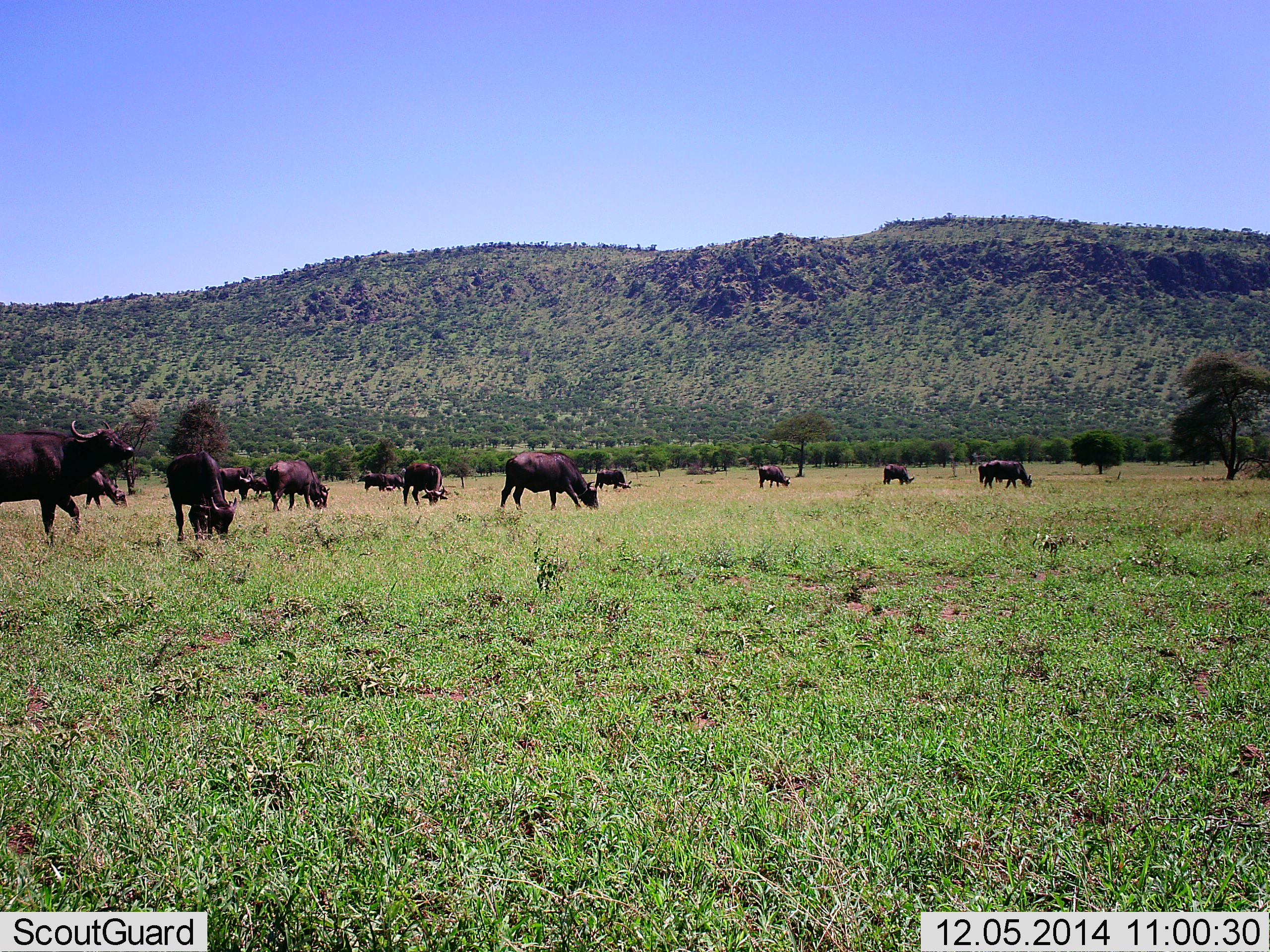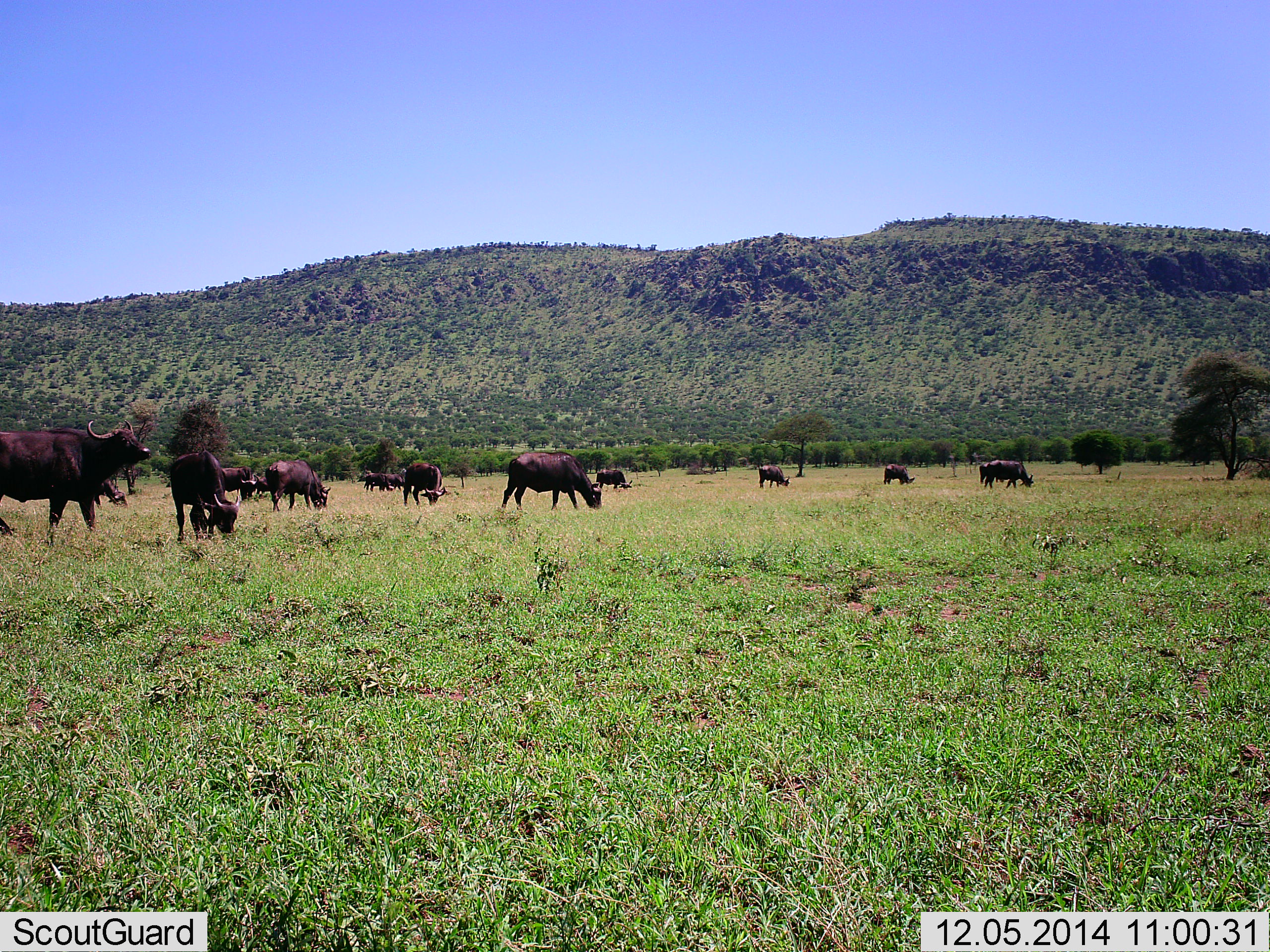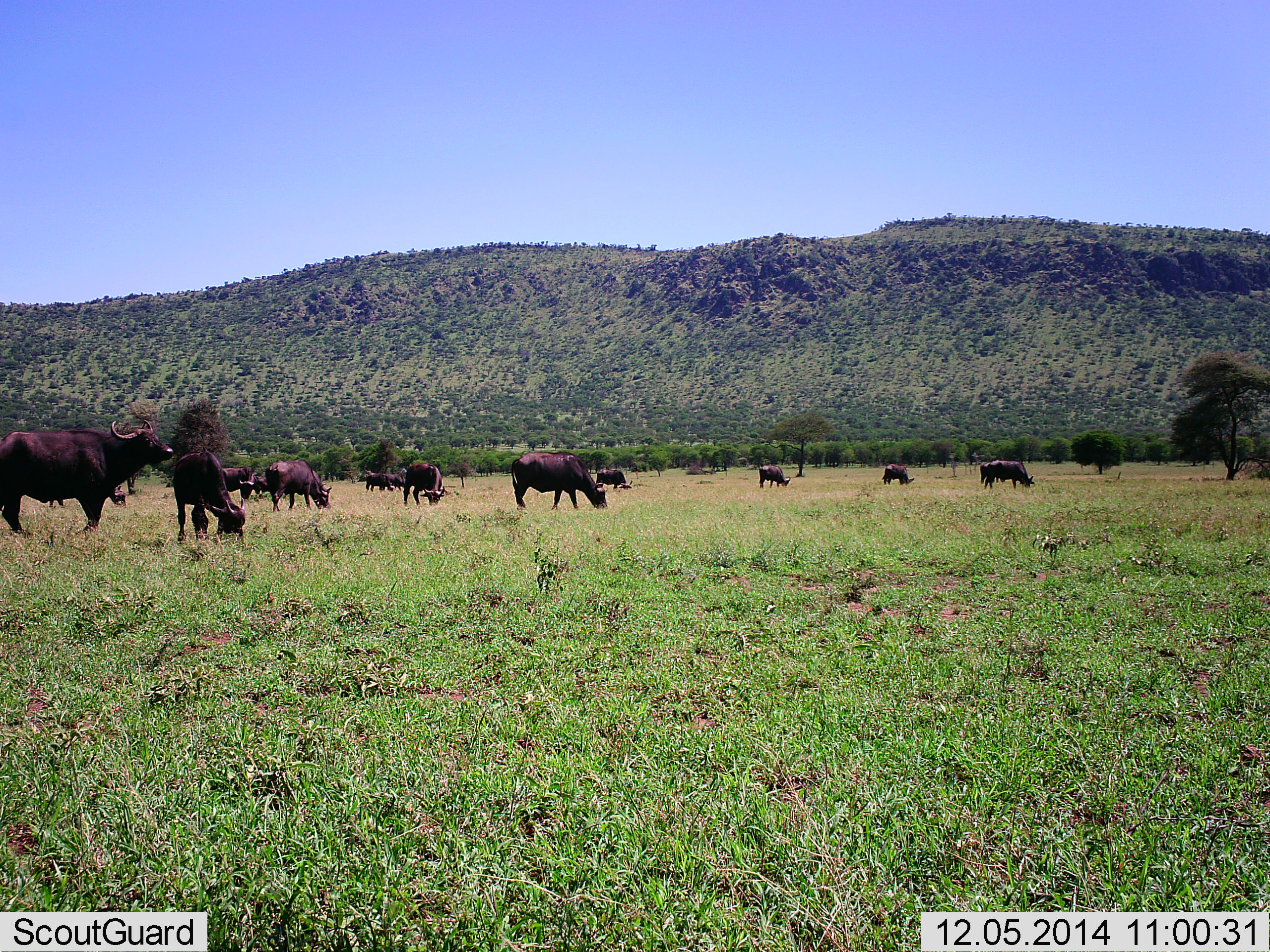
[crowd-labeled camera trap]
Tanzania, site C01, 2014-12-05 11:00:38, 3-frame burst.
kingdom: Animalia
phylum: Chordata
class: Mammalia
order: Artiodactyla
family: Bovidae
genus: Syncerus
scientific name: Syncerus caffer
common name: cape buffalo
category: buffalo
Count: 11-50.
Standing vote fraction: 40%.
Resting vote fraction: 0%.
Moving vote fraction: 50%.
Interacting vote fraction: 0%.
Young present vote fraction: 10%.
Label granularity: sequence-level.